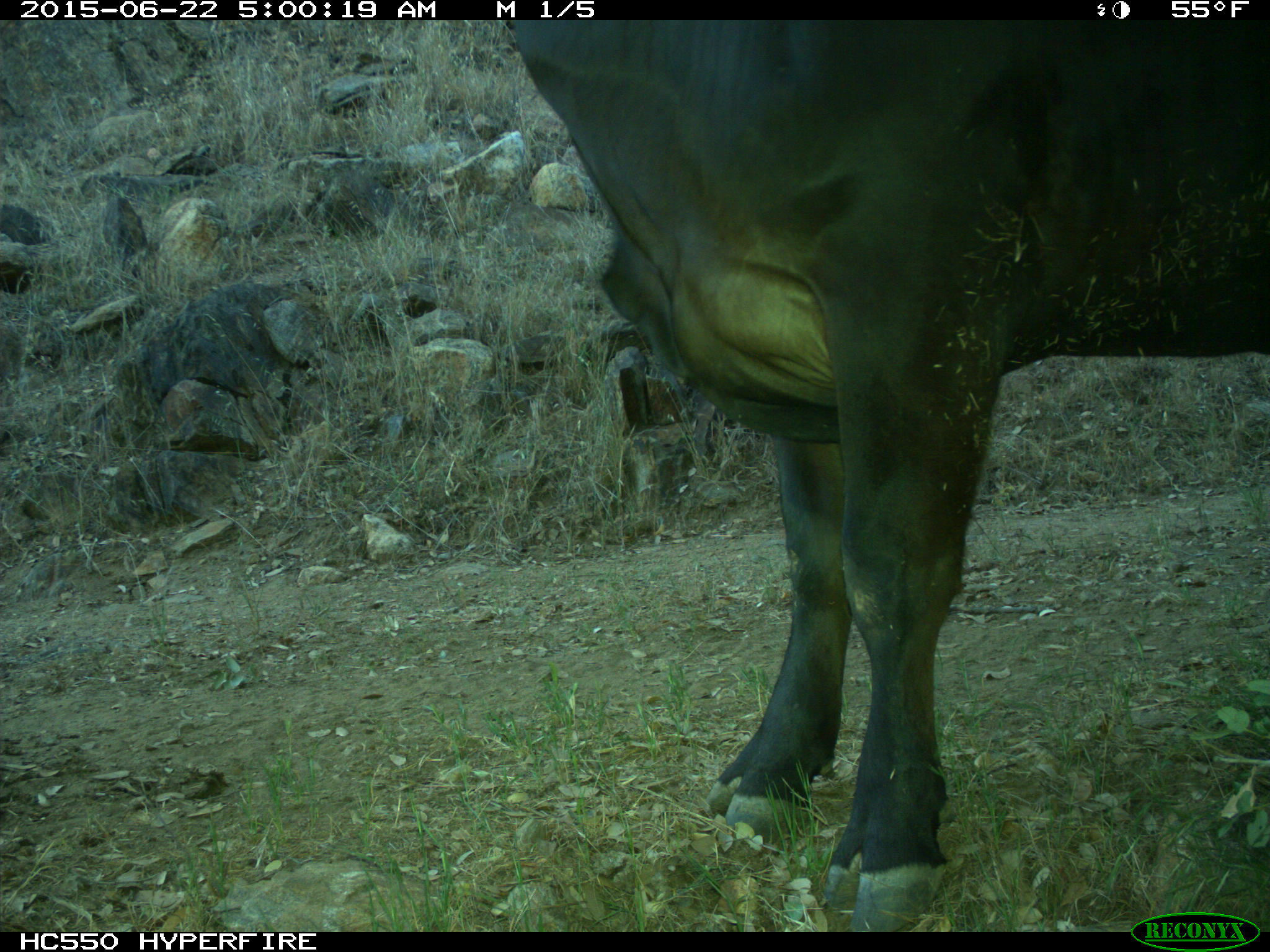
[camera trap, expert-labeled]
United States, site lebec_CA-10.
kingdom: Animalia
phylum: Chordata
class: Mammalia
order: Artiodactyla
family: Bovidae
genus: Bos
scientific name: Bos taurus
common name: domestic cow